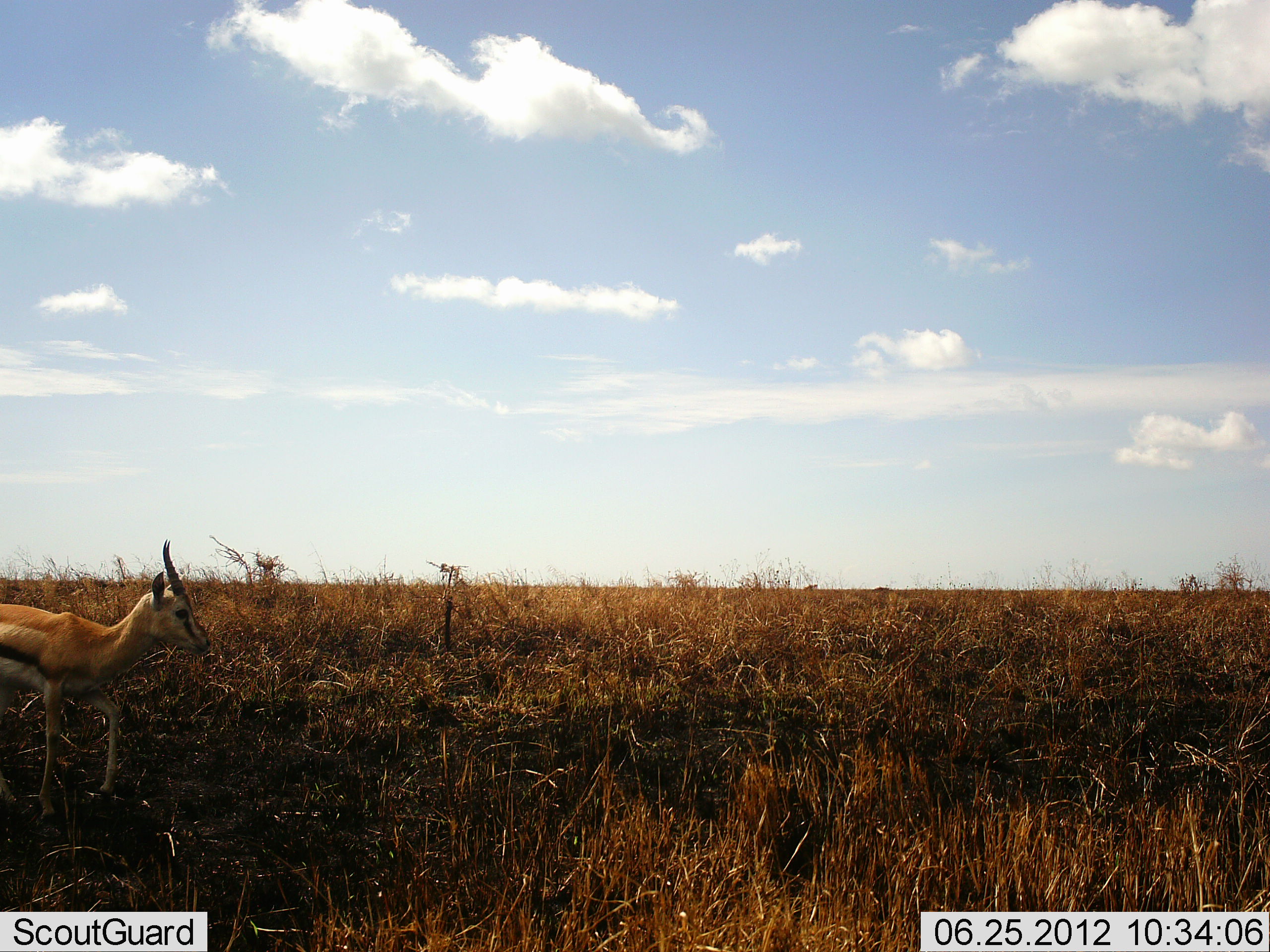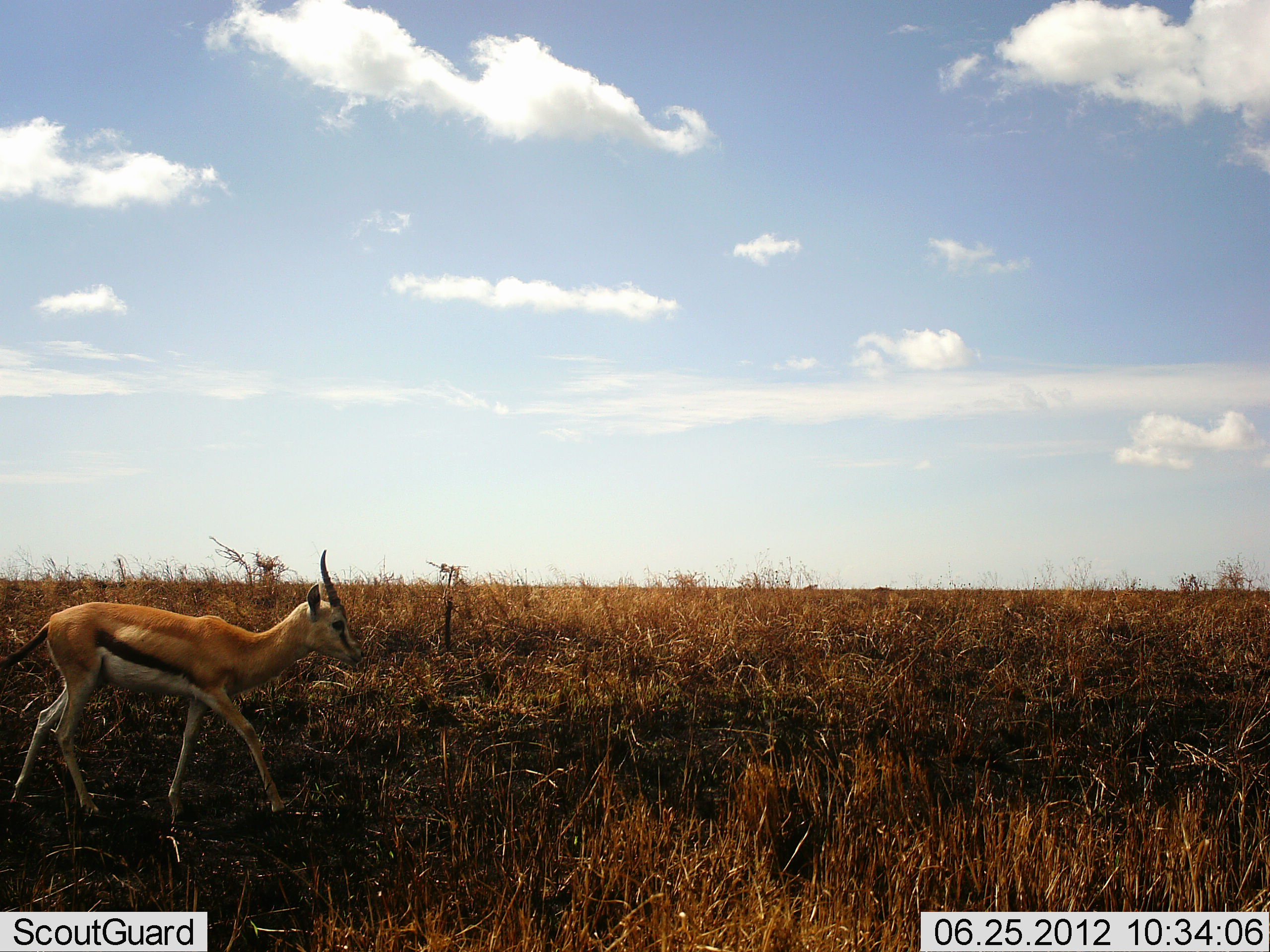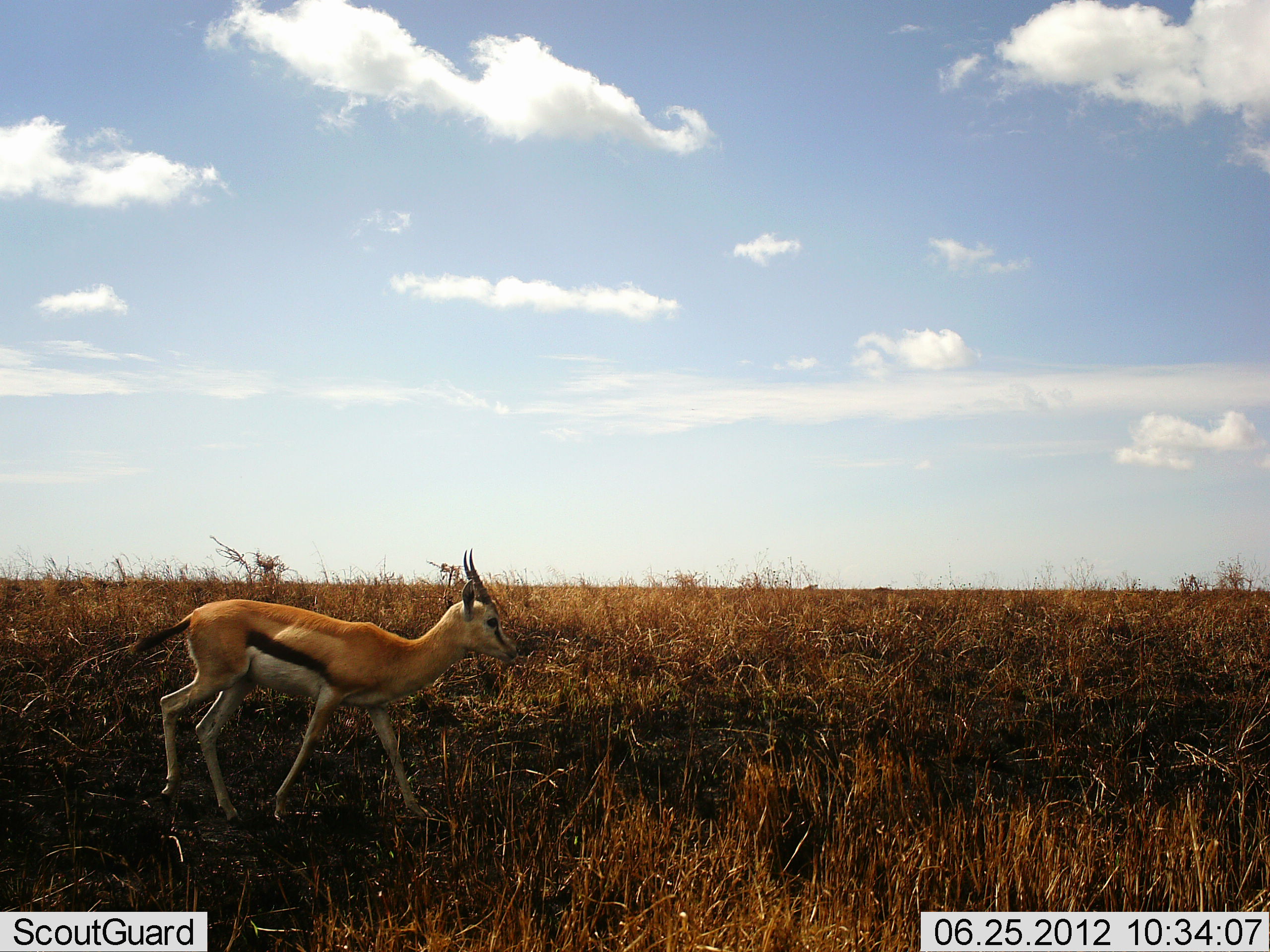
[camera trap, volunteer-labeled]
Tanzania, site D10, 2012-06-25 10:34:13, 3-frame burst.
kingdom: Animalia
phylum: Chordata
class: Mammalia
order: Artiodactyla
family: Bovidae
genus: Eudorcas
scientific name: Eudorcas thomsonii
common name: thomson's gazelle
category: gazellethomsons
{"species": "gazellethomsons (thomson's gazelle) (Eudorcas thomsonii)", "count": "1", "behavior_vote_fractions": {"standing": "20%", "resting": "0%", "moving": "90%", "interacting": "0%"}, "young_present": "0%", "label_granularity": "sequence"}